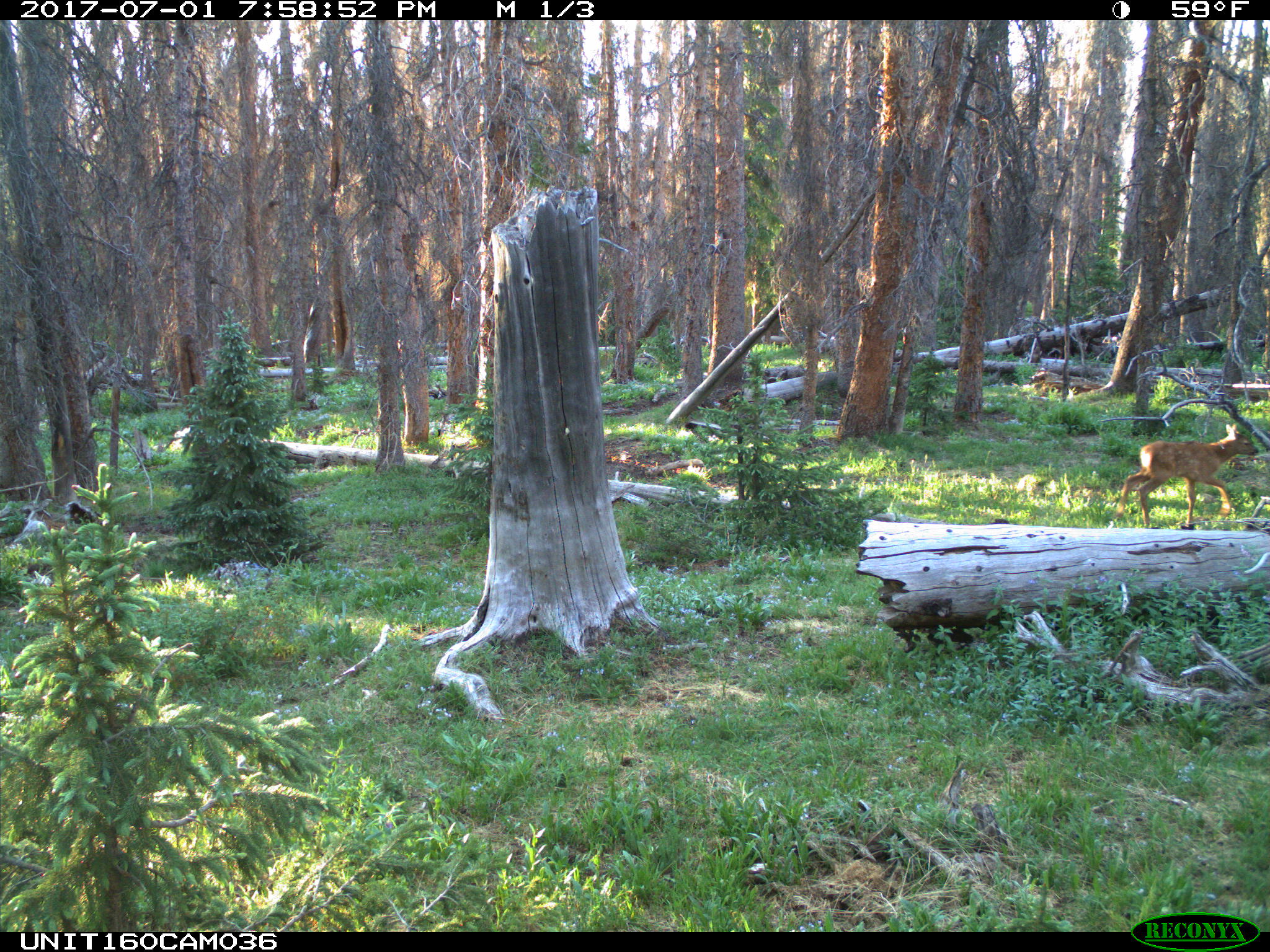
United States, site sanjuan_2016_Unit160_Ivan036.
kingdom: Animalia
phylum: Chordata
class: Mammalia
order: Artiodactyla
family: Cervidae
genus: Cervus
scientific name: Cervus elaphus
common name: red deer